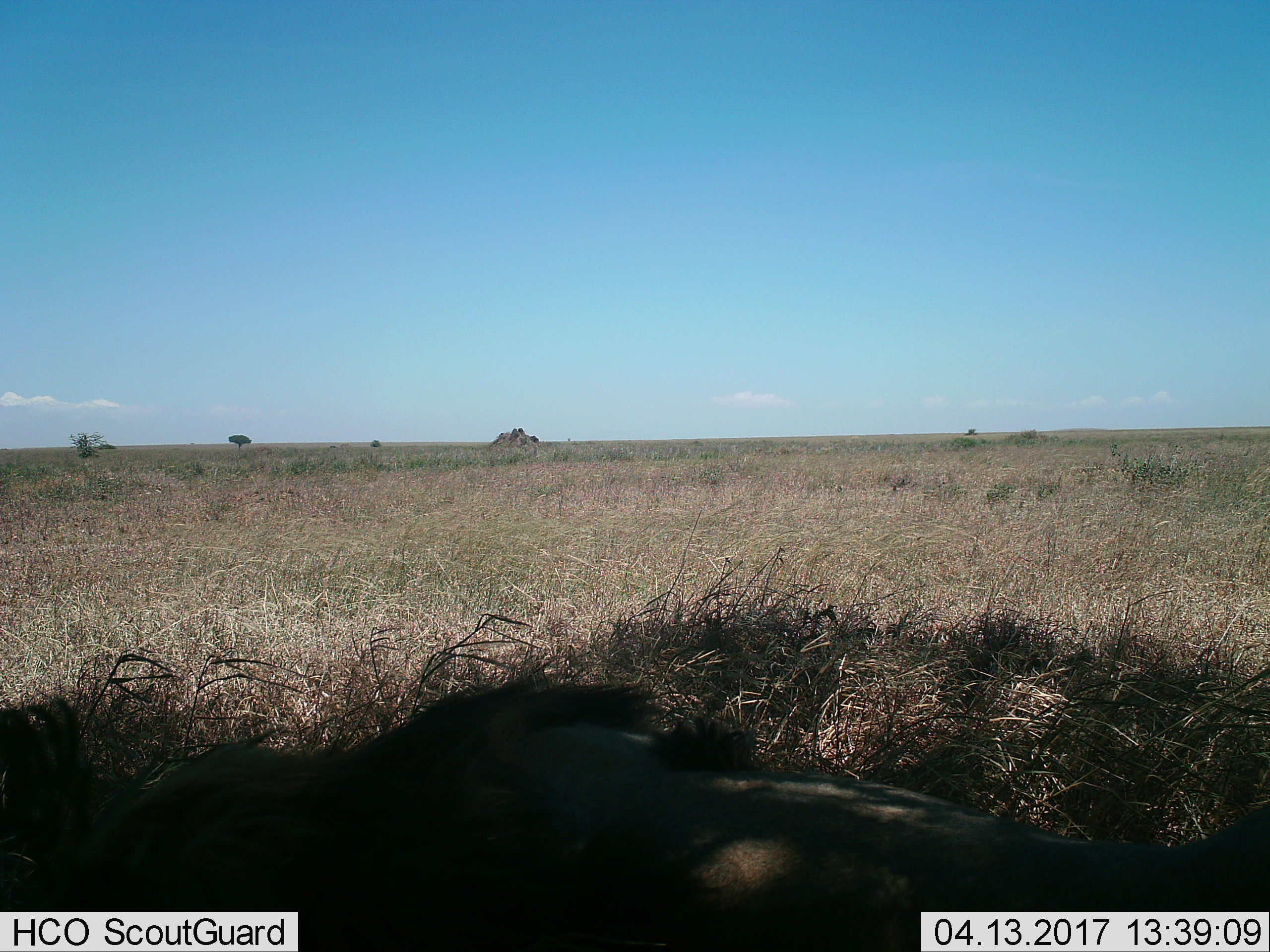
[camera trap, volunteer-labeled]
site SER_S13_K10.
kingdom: Animalia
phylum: Chordata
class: Mammalia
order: Carnivora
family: Felidae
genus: Panthera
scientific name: Panthera leo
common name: lion male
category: lionmale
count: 1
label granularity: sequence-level